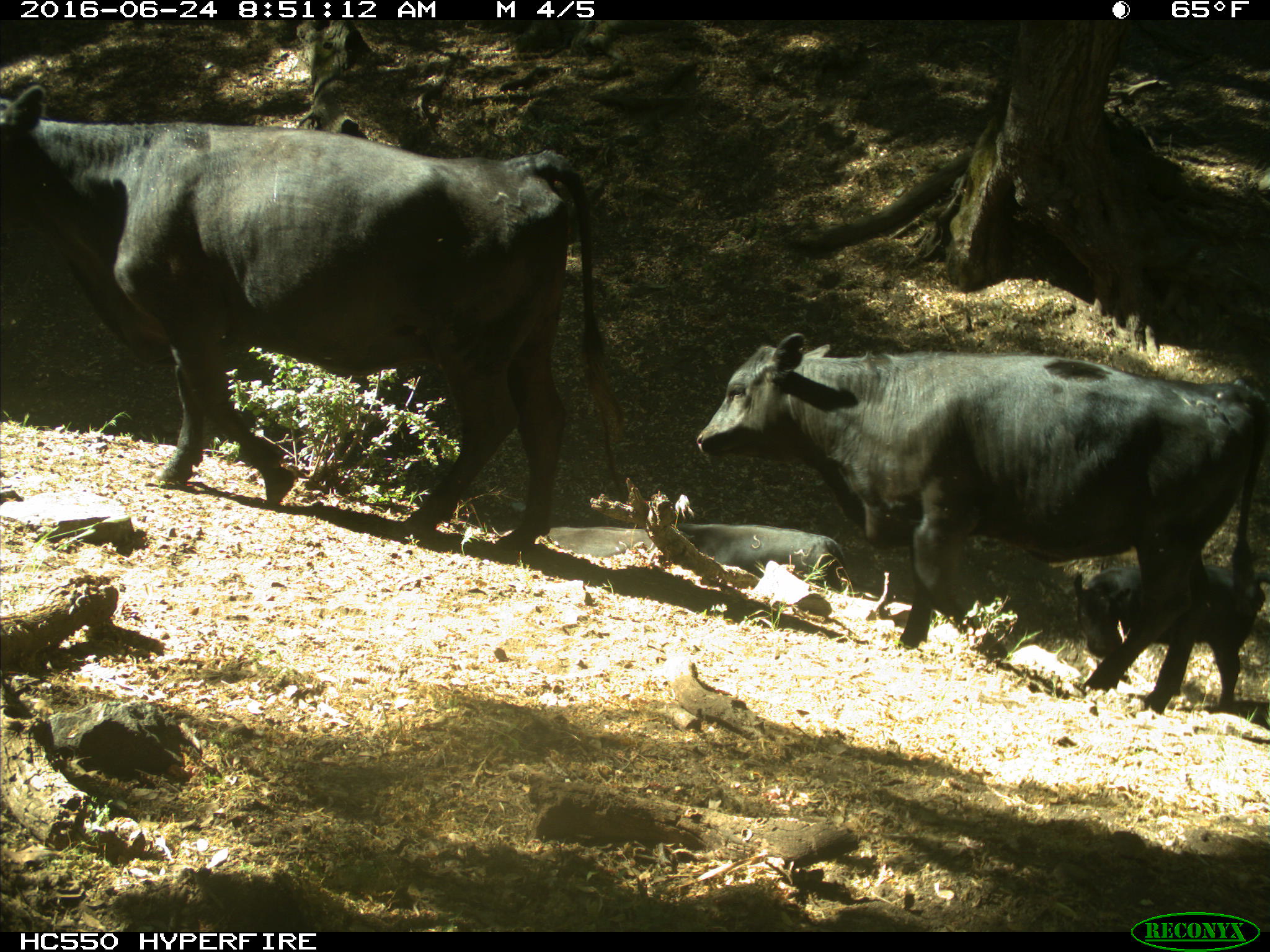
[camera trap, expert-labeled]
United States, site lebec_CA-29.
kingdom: Animalia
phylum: Chordata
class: Mammalia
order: Artiodactyla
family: Bovidae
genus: Bos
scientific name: Bos taurus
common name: domestic cow